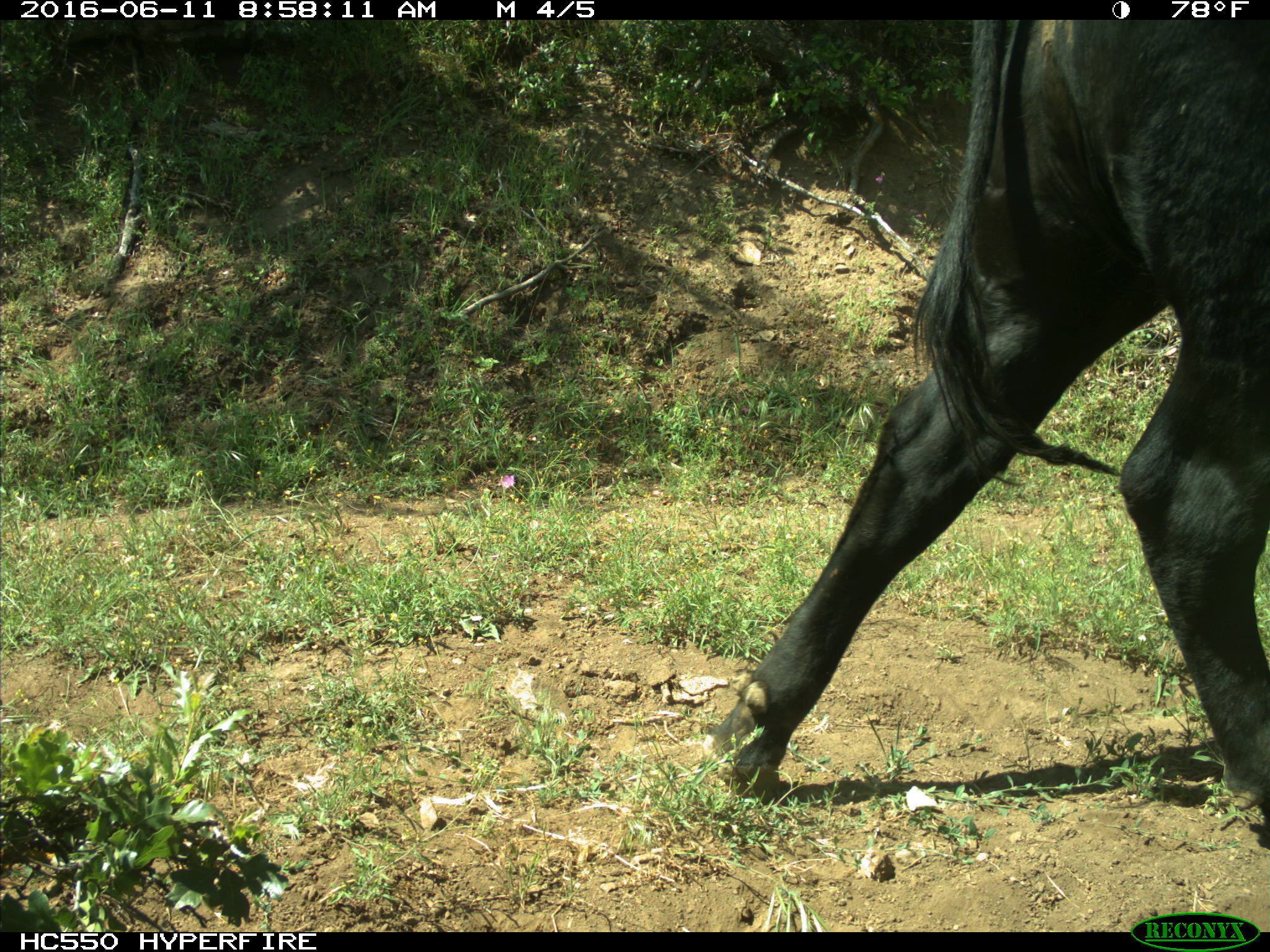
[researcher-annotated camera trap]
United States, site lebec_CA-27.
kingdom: Animalia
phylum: Chordata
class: Mammalia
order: Artiodactyla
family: Bovidae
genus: Bos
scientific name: Bos taurus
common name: domestic cow